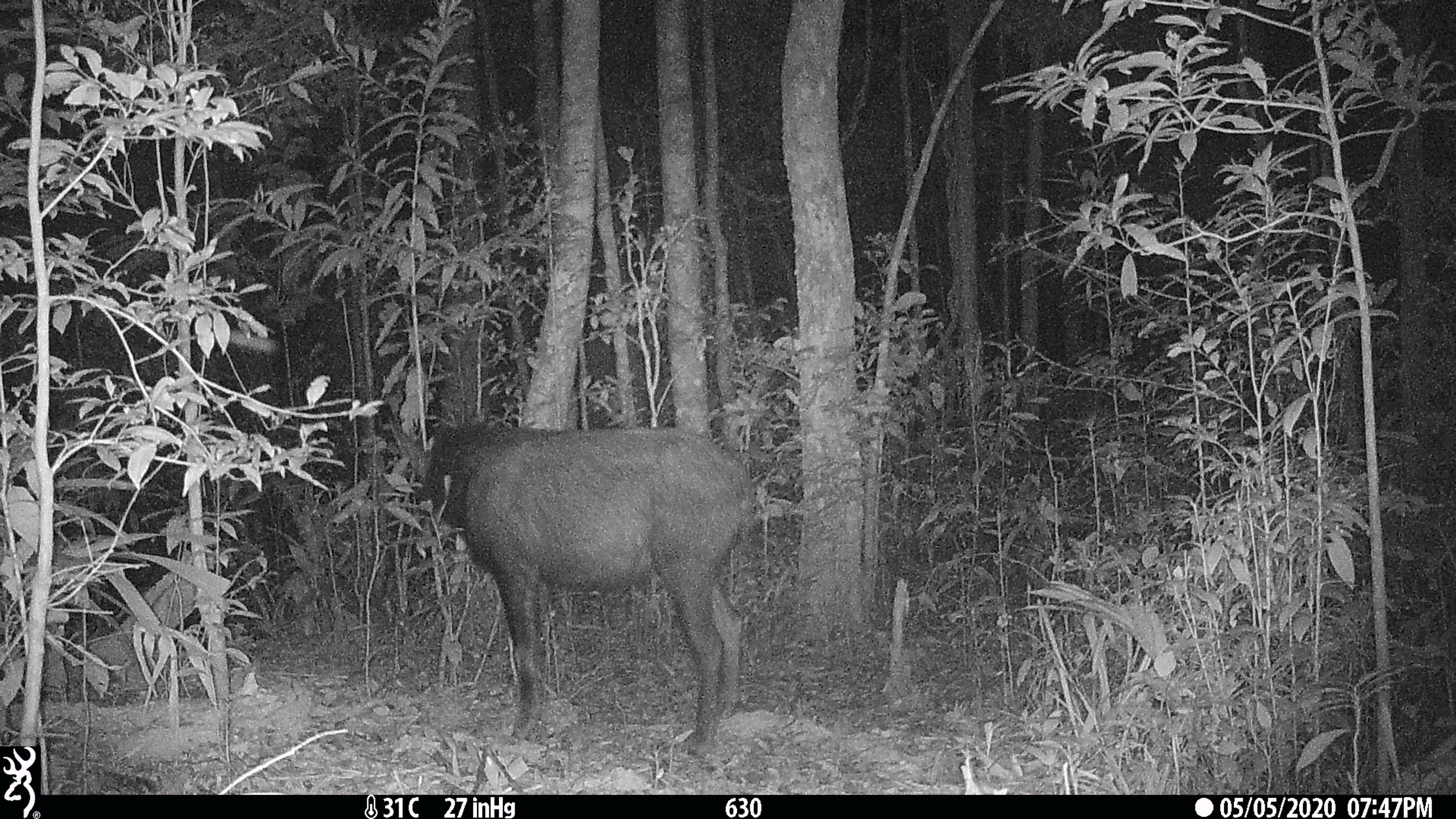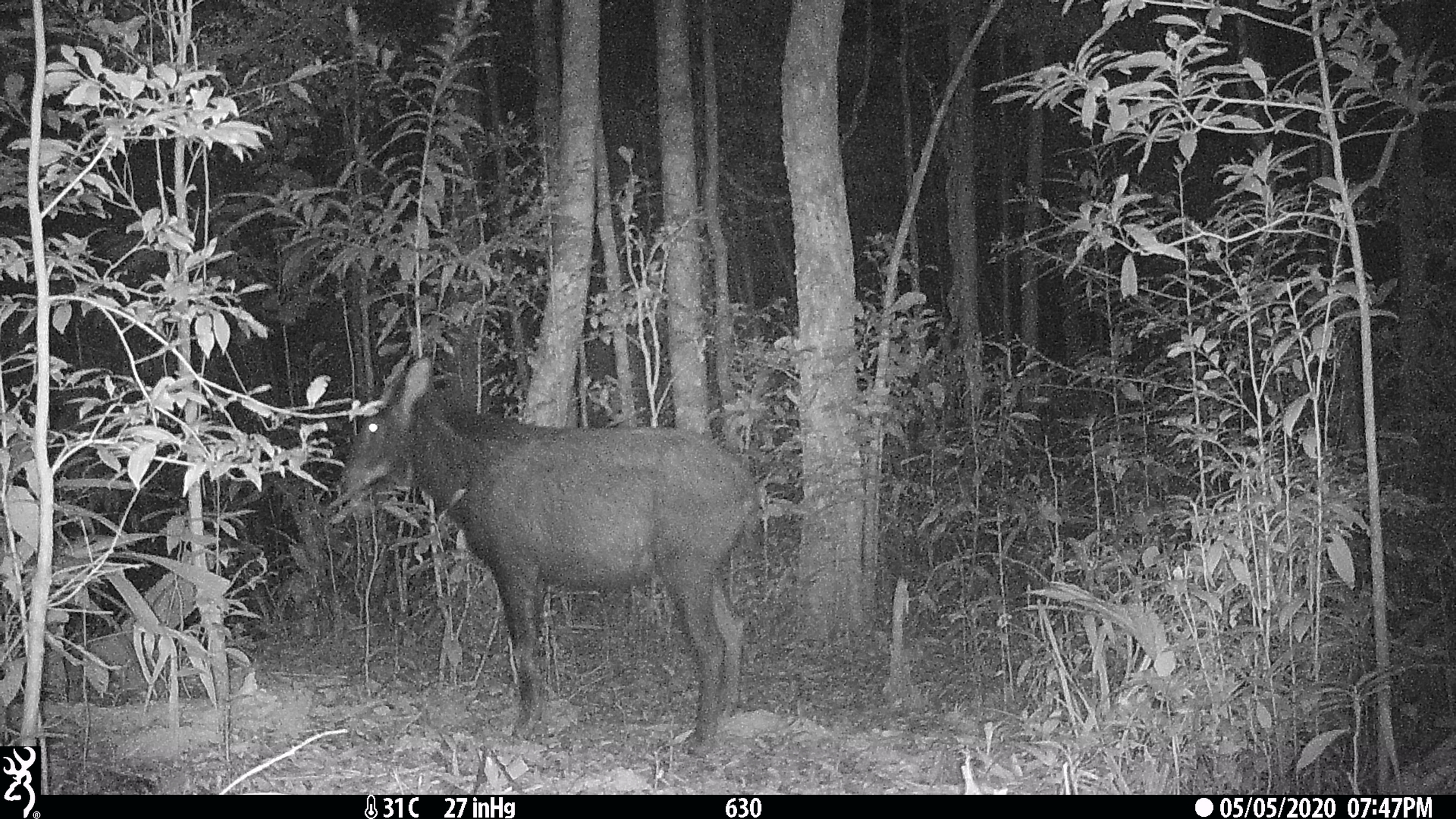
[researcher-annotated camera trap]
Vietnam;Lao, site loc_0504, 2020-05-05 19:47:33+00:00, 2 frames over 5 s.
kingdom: Animalia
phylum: Chordata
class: Mammalia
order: Artiodactyla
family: Bovidae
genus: Capricornis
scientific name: Capricornis sumatraensis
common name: chinese serow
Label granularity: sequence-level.